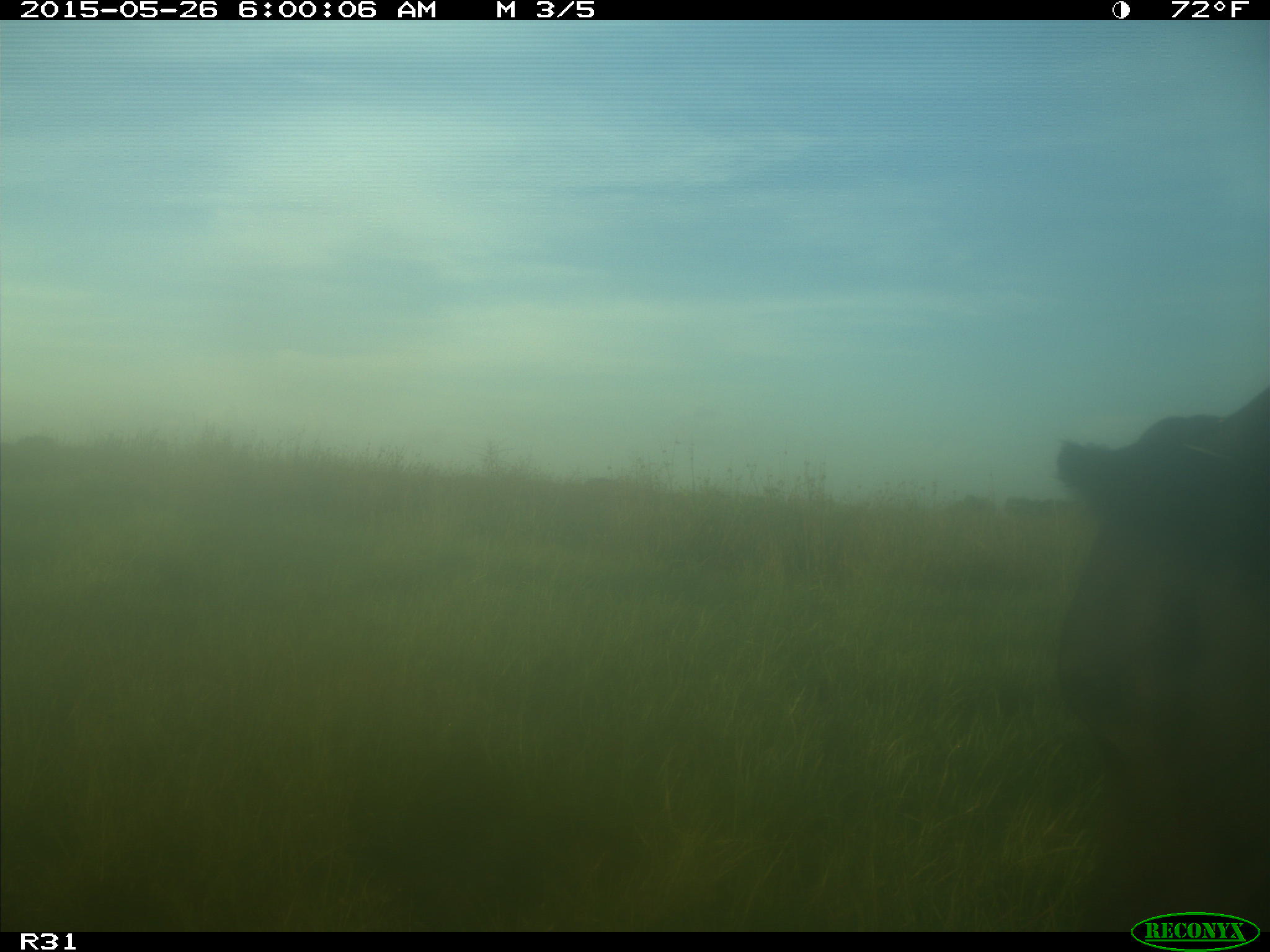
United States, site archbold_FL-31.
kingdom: Animalia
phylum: Chordata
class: Mammalia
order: Artiodactyla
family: Bovidae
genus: Bos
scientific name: Bos taurus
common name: domestic cow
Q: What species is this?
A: Bos taurus (domestic cow).